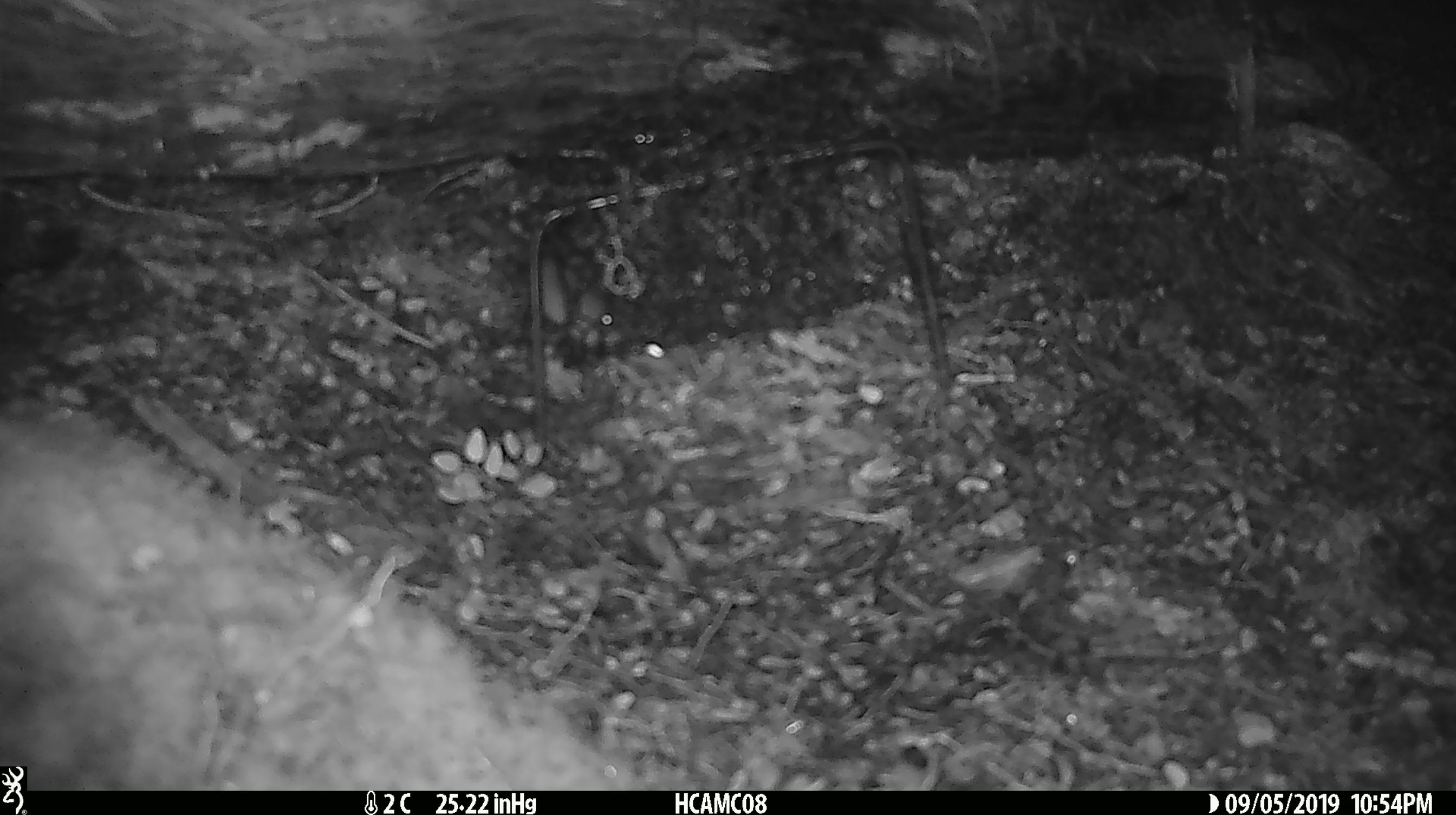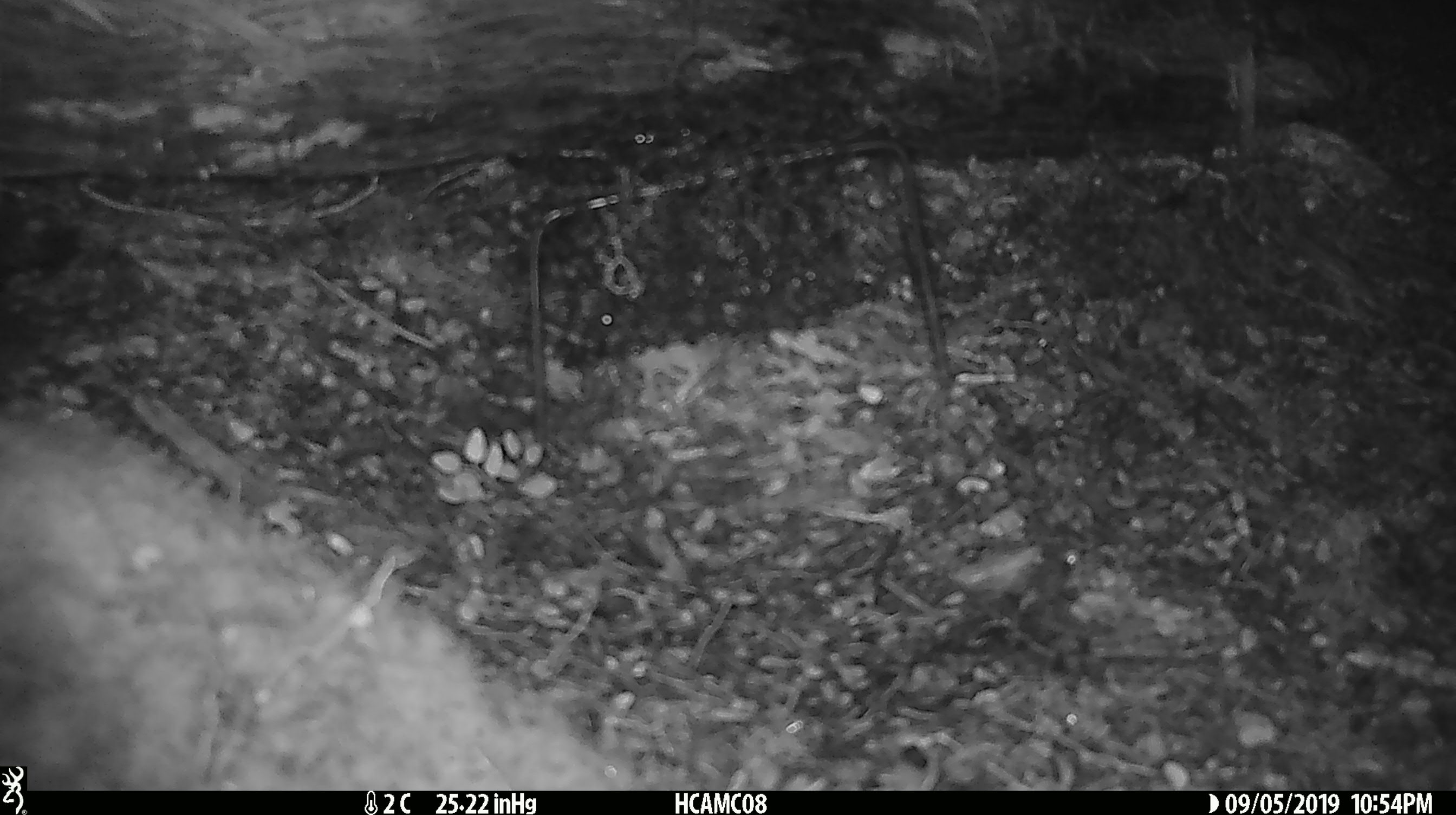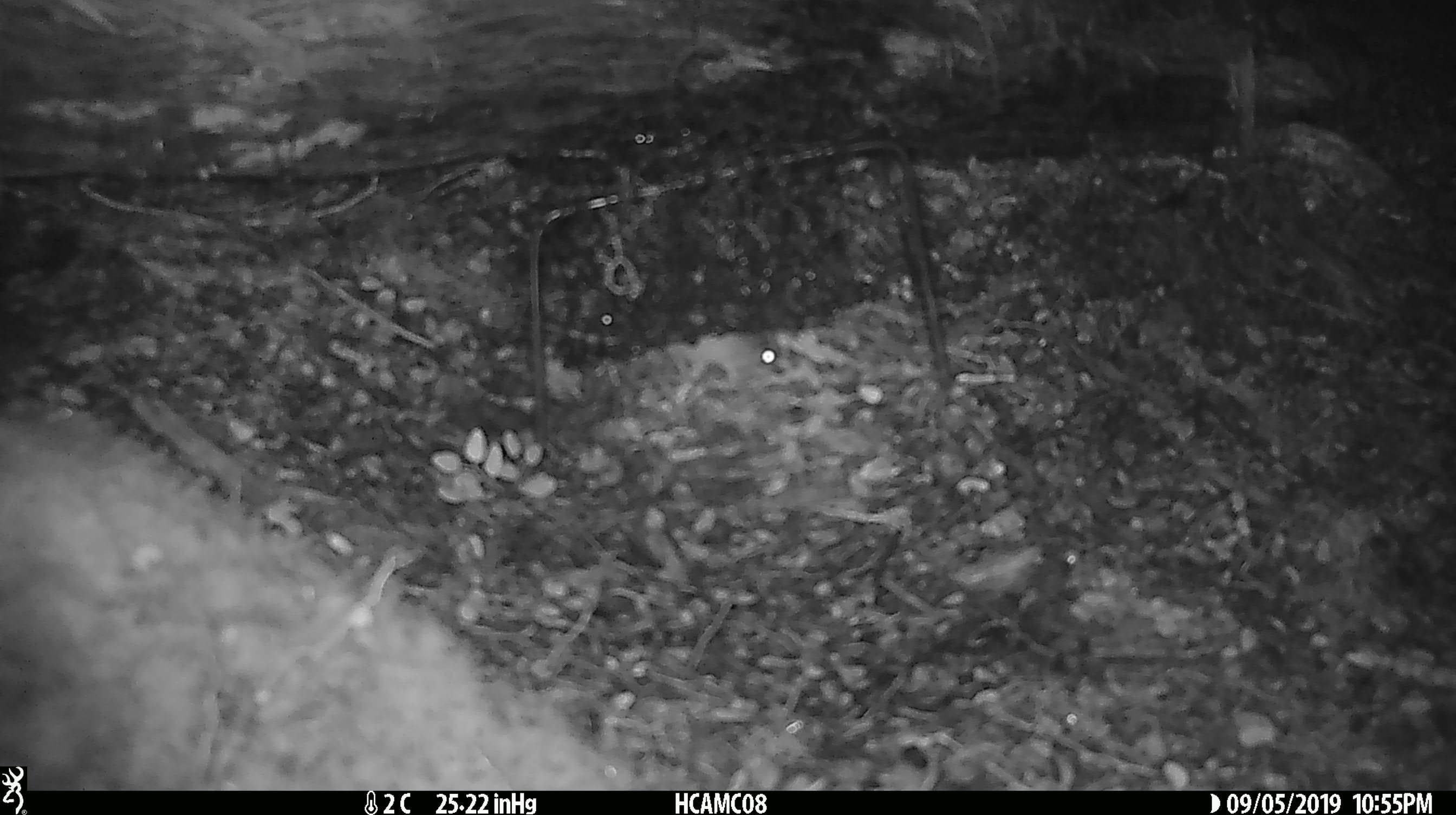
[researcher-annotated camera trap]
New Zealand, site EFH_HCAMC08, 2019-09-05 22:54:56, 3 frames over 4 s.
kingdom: Animalia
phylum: Chordata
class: Mammalia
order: Rodentia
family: Muridae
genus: Mus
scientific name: Mus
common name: mouse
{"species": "mouse (Mus)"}